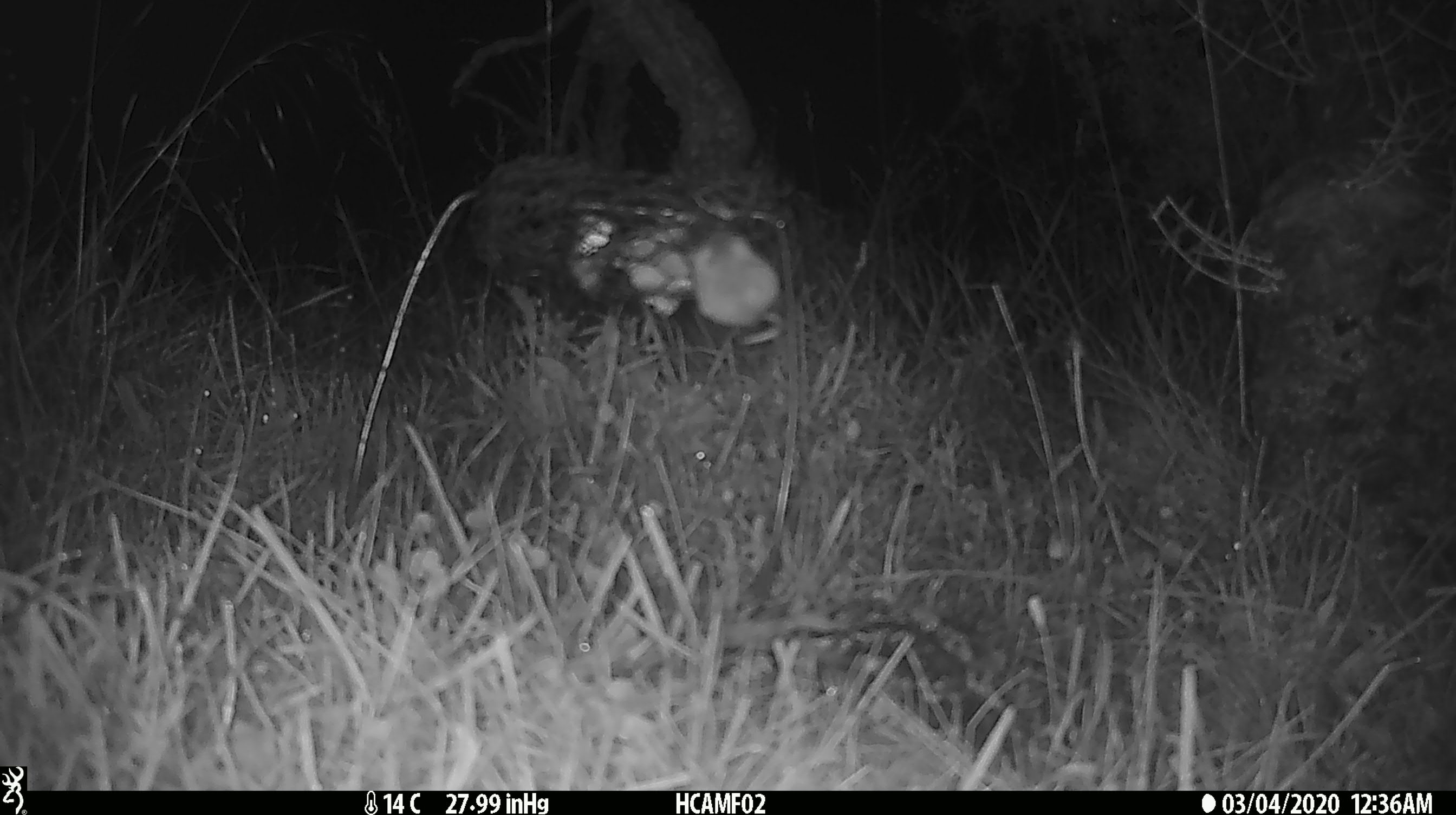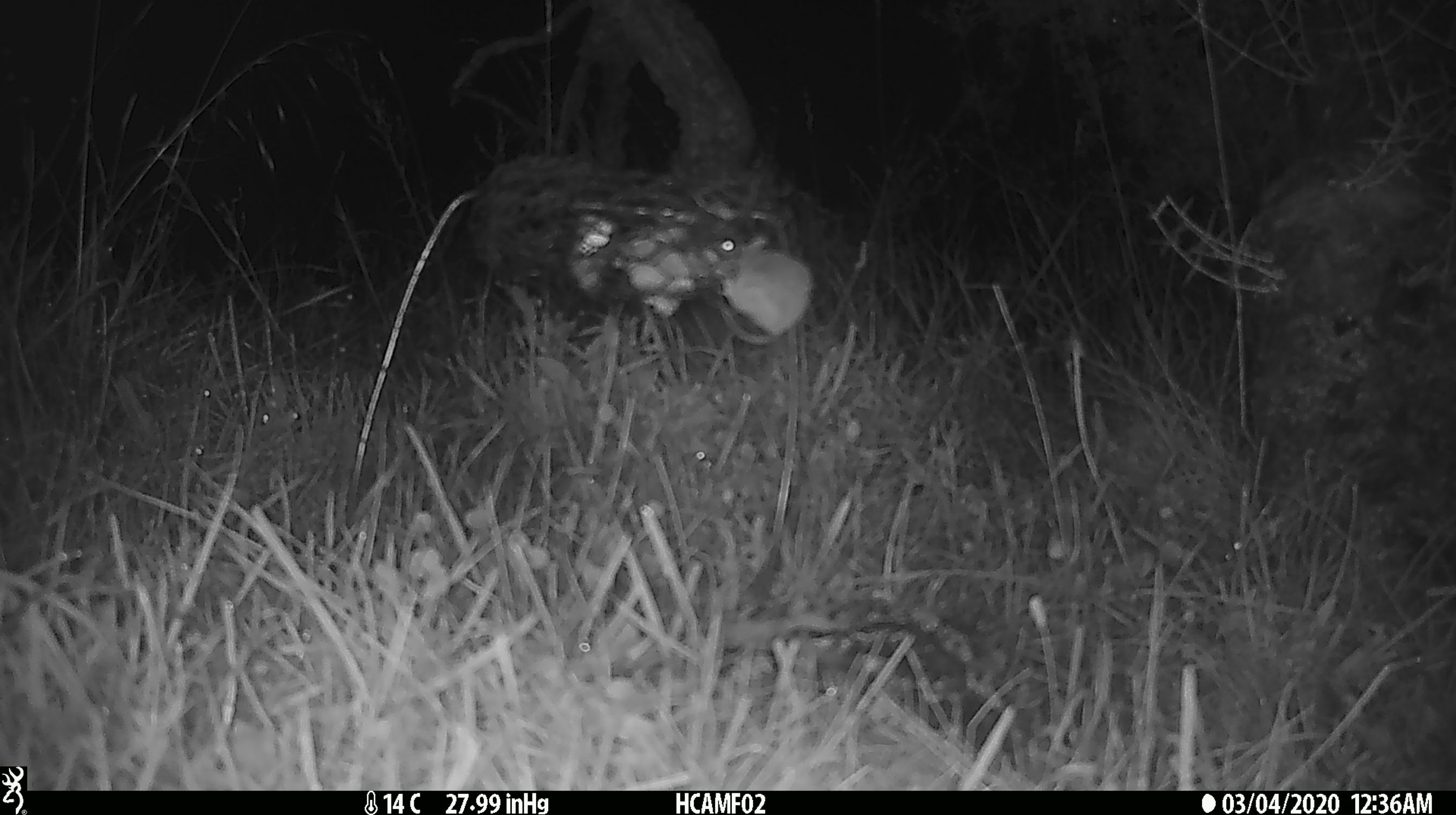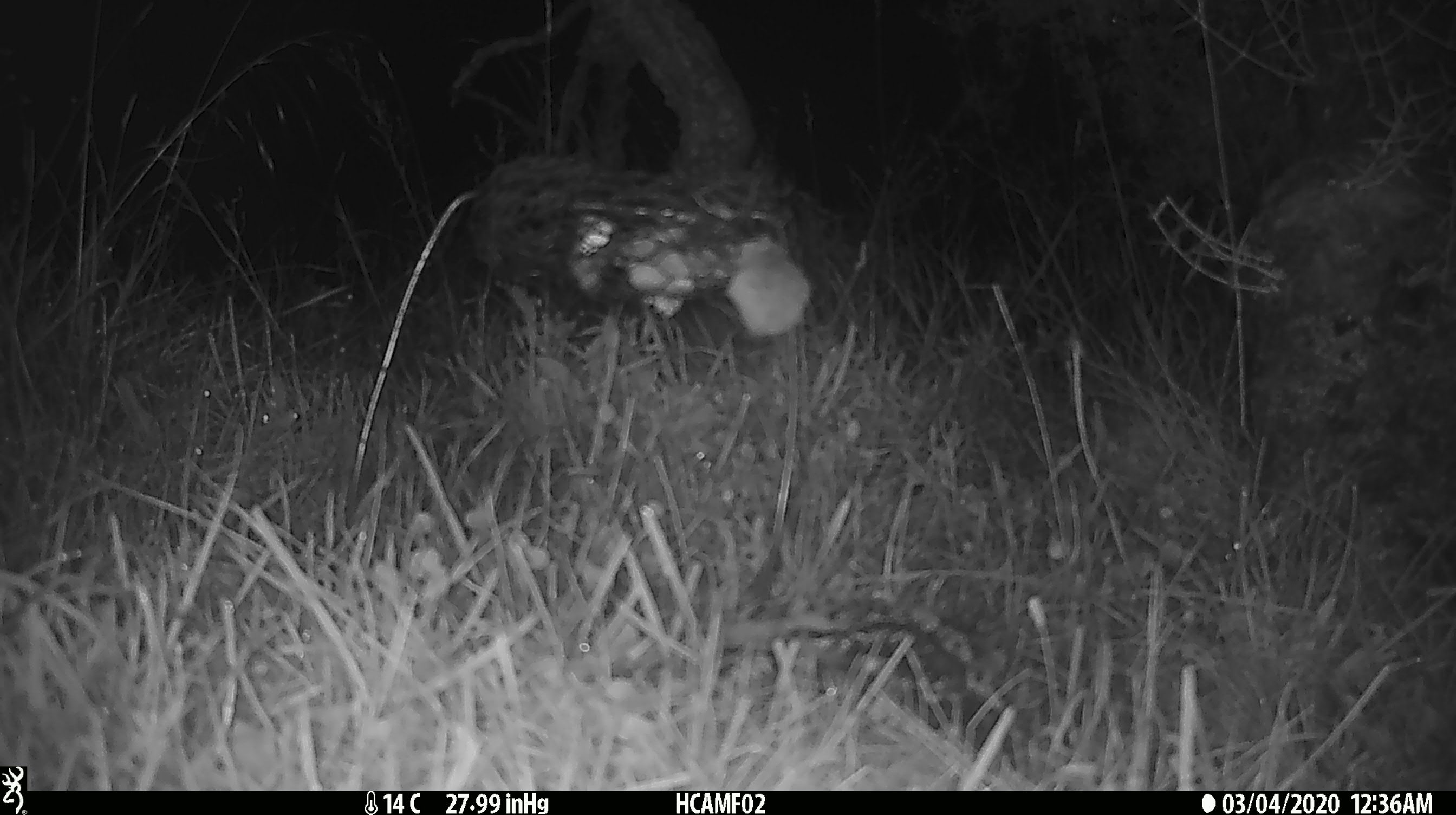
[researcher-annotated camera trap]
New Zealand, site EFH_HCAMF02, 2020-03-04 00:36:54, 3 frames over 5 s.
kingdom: Animalia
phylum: Chordata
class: Mammalia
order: Rodentia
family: Muridae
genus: Mus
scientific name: Mus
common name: mouse